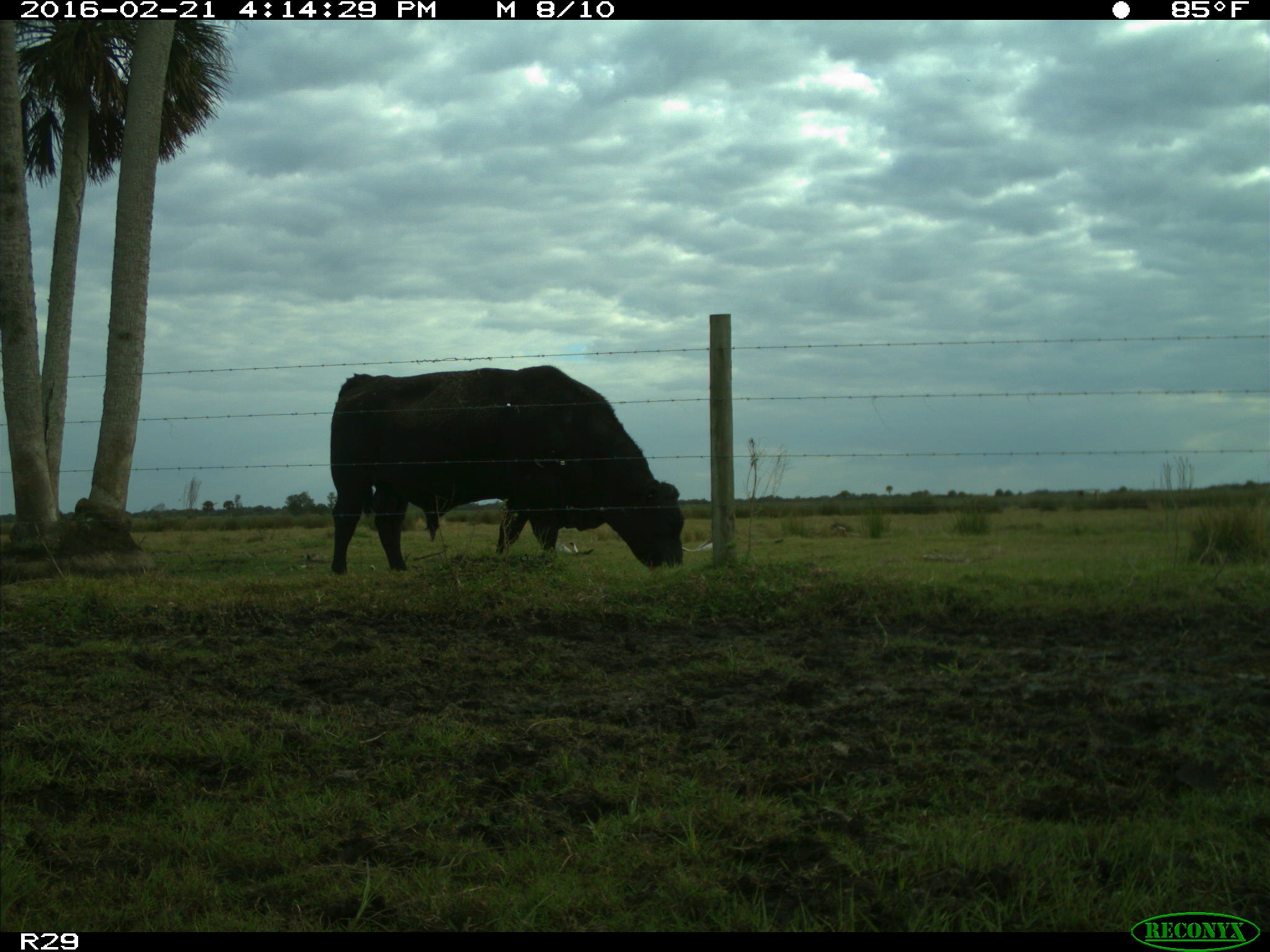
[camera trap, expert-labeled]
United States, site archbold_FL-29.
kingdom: Animalia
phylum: Chordata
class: Mammalia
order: Artiodactyla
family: Bovidae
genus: Bos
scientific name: Bos taurus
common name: domestic cow